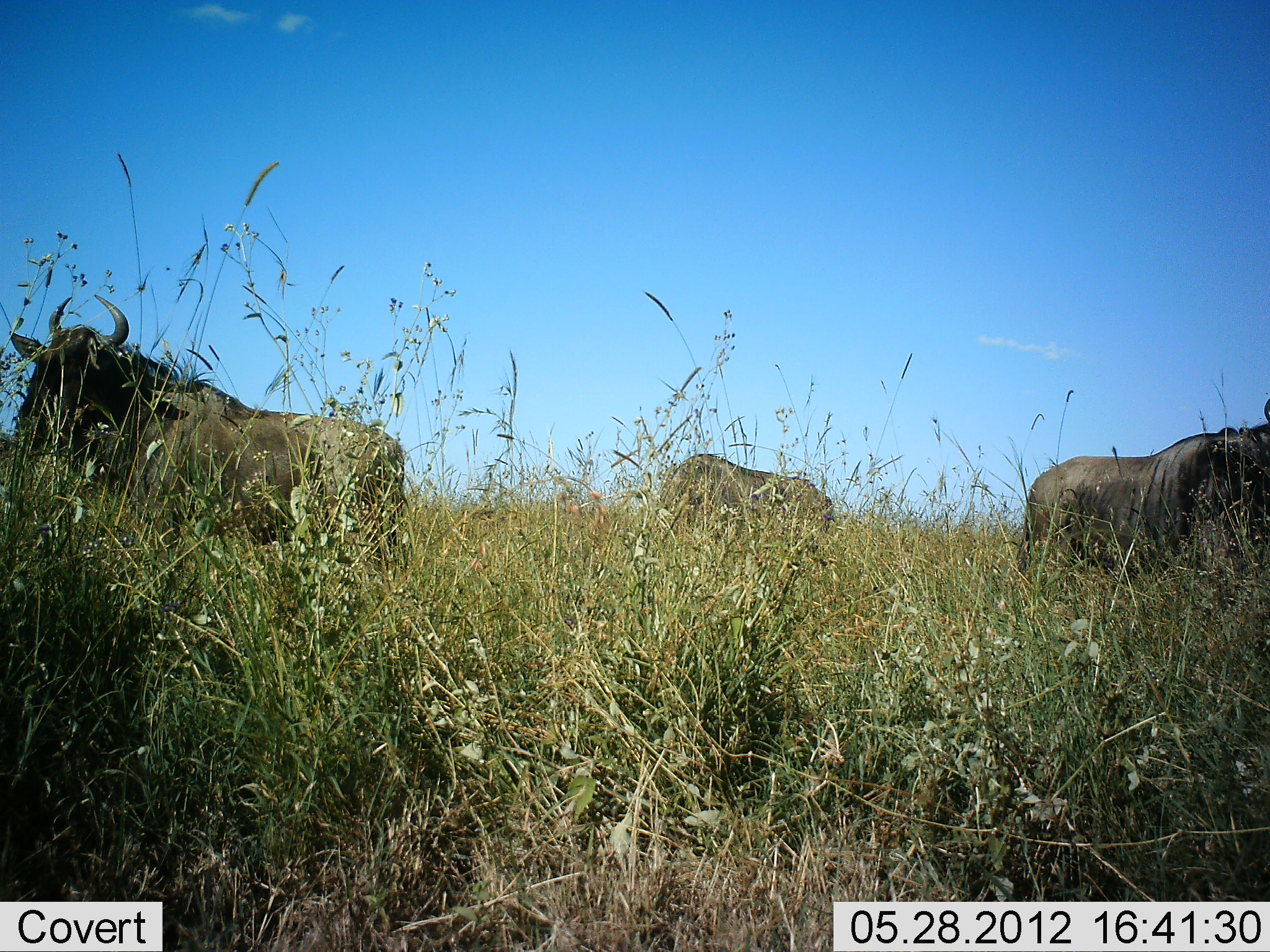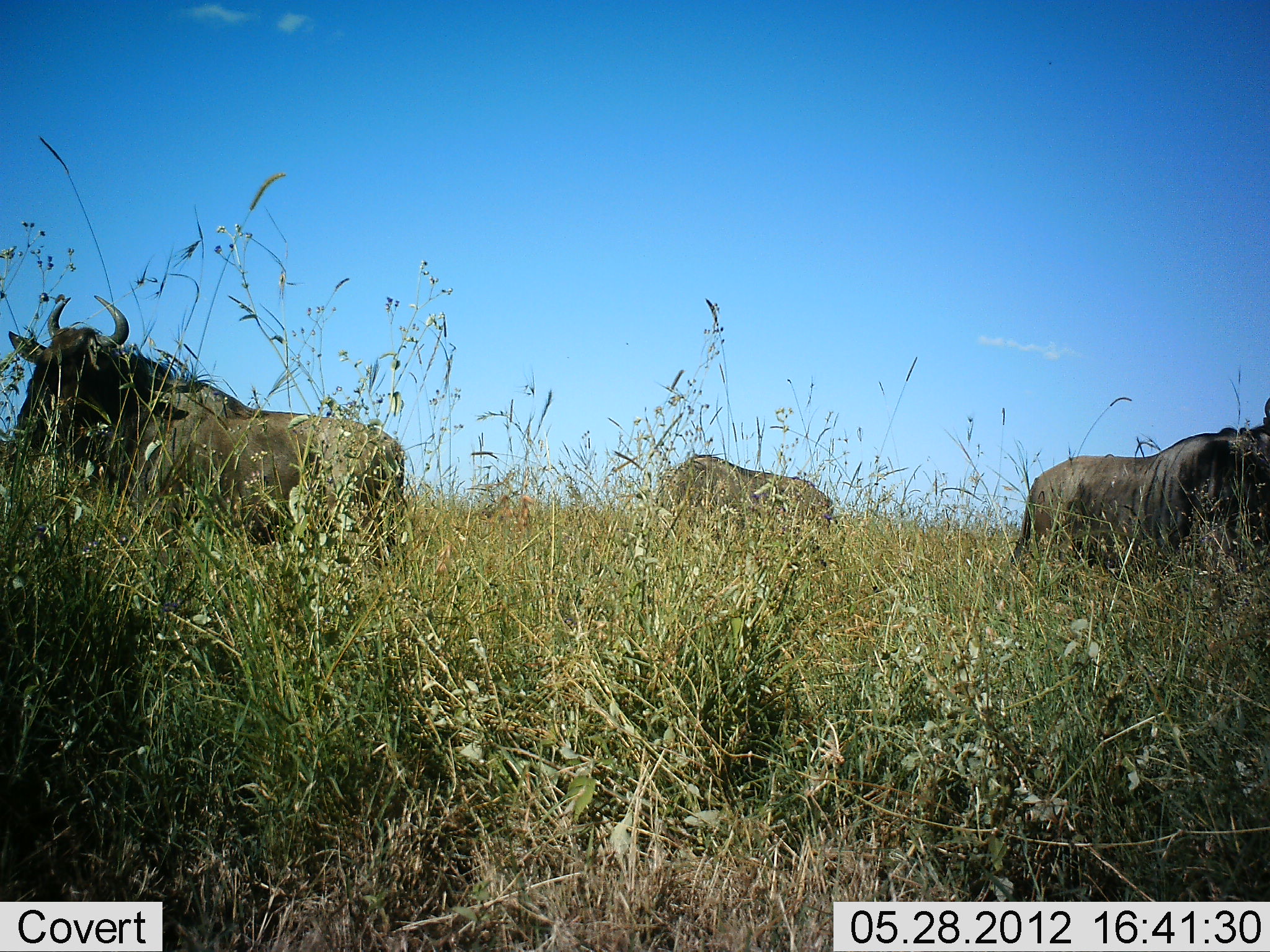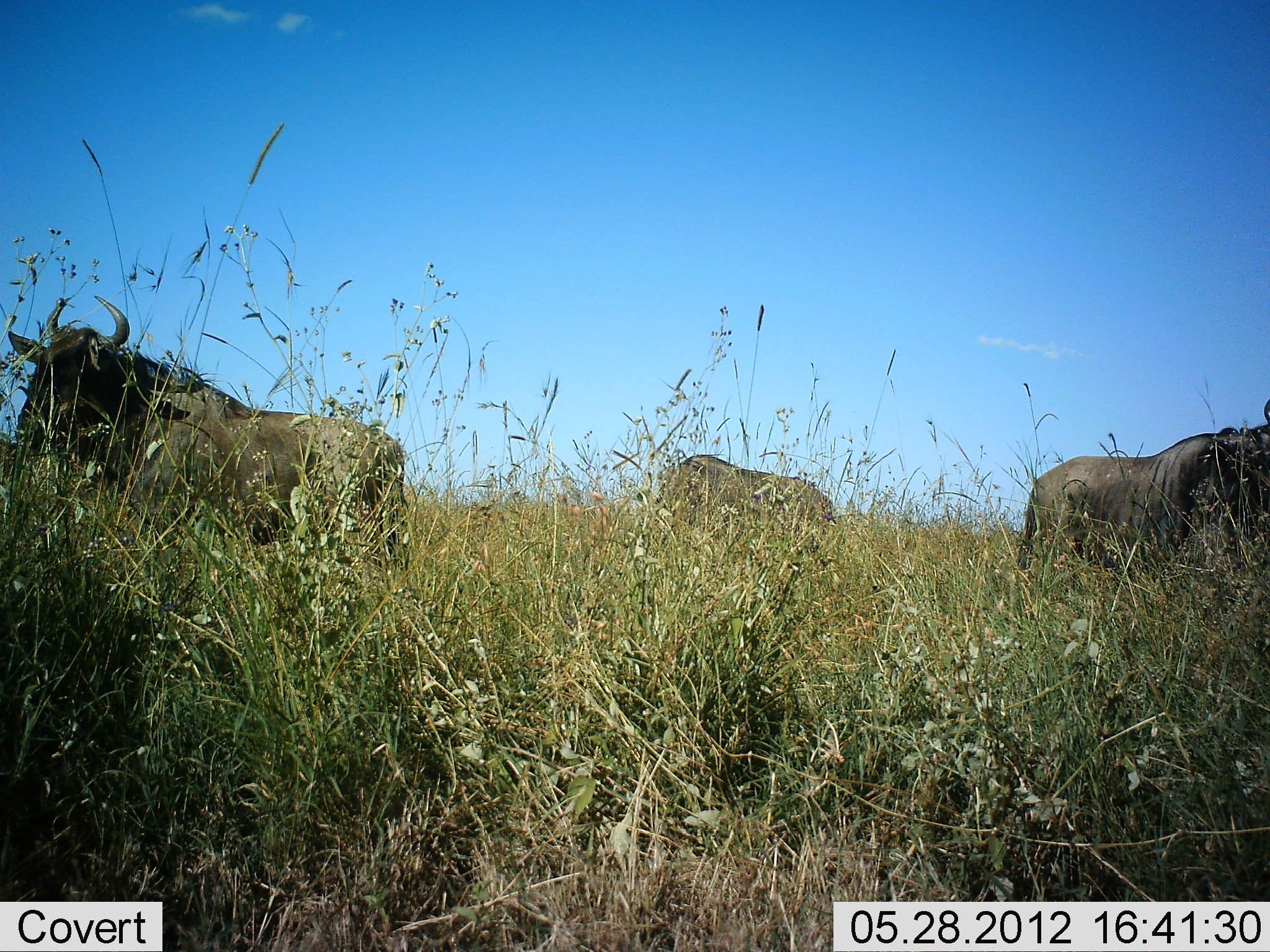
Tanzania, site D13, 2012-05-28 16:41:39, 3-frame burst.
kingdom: Animalia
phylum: Chordata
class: Mammalia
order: Artiodactyla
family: Bovidae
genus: Connochaetes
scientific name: Connochaetes taurinus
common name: blue wildebeest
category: wildebeest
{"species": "wildebeest (blue wildebeest) (Connochaetes taurinus)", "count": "3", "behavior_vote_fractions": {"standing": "90%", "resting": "0%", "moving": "0%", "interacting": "0%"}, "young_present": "0%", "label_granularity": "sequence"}